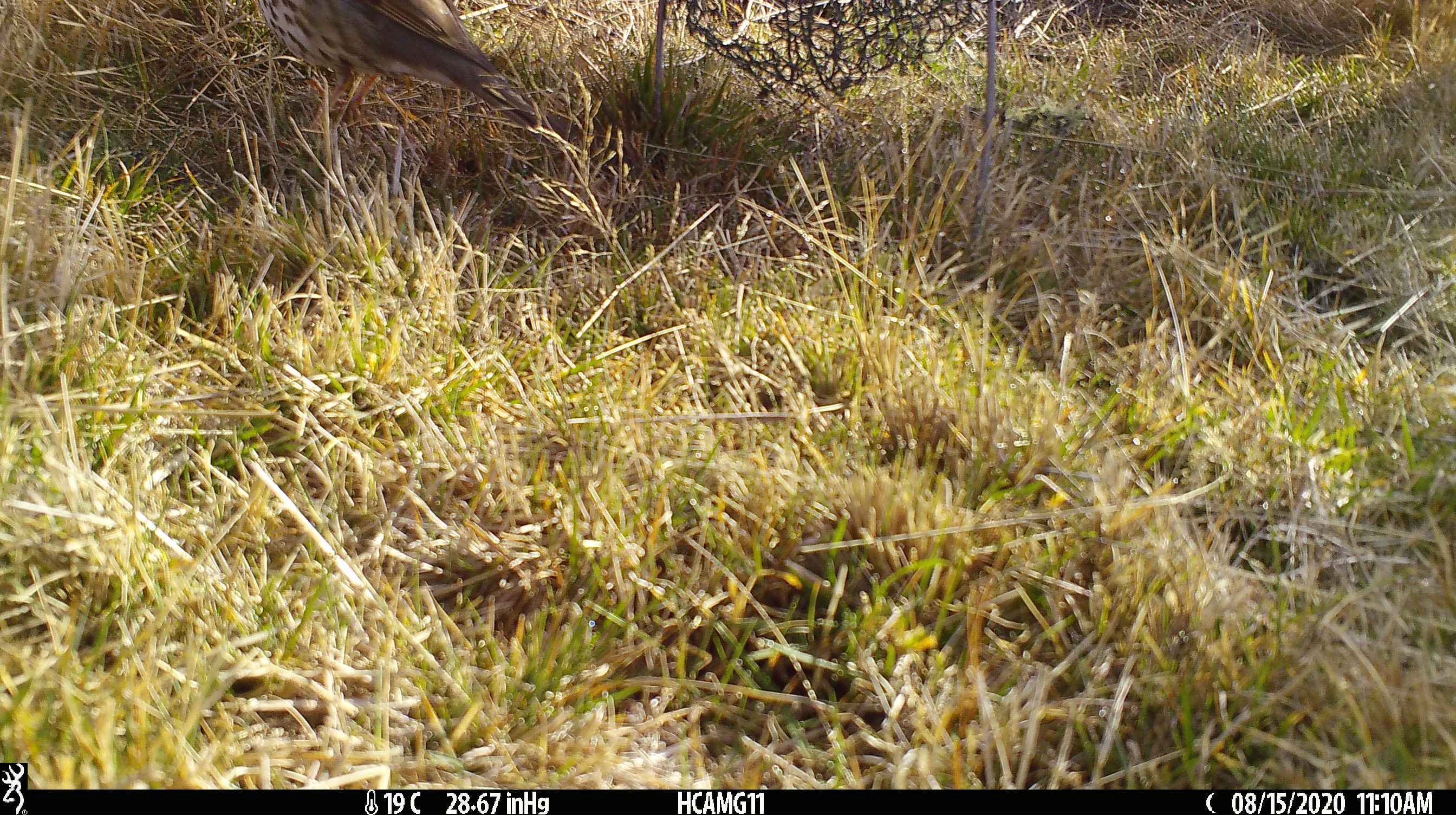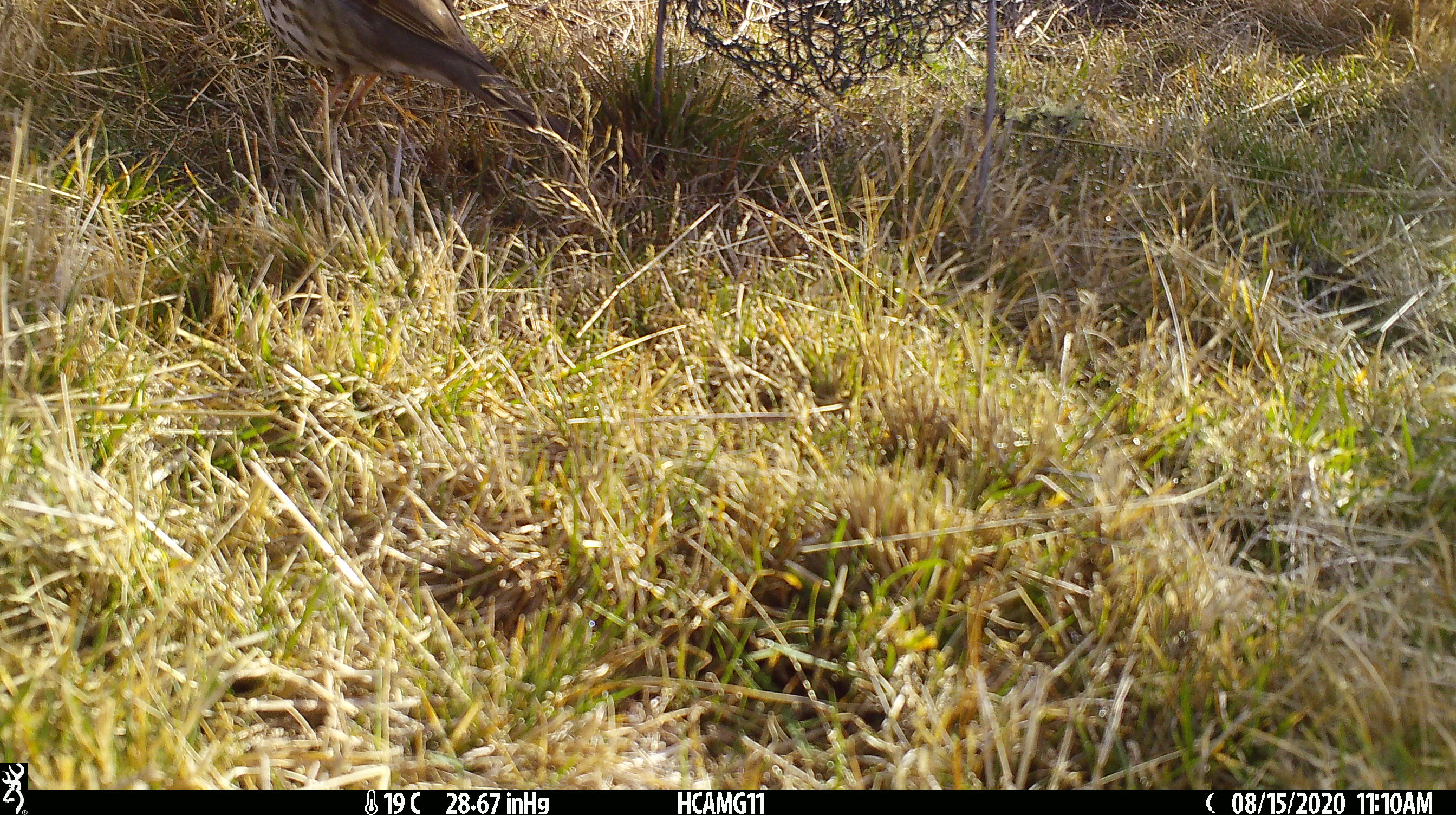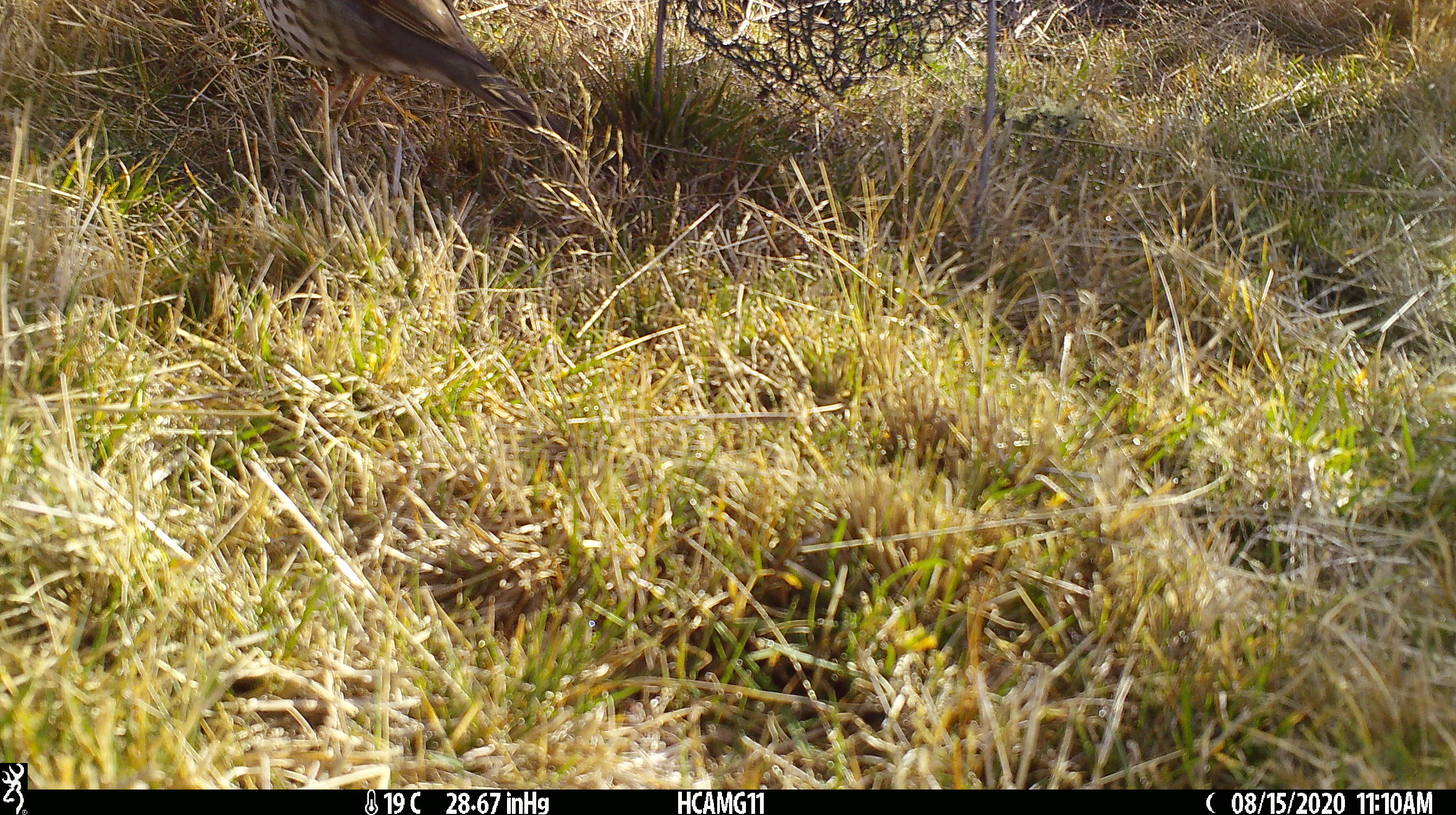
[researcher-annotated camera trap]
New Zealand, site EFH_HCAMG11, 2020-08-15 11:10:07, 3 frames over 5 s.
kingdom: Animalia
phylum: Chordata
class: Aves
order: Passeriformes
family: Turdidae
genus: Turdus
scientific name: Turdus philomelos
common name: song thrush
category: thrush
Thrush (song thrush) (Turdus philomelos).